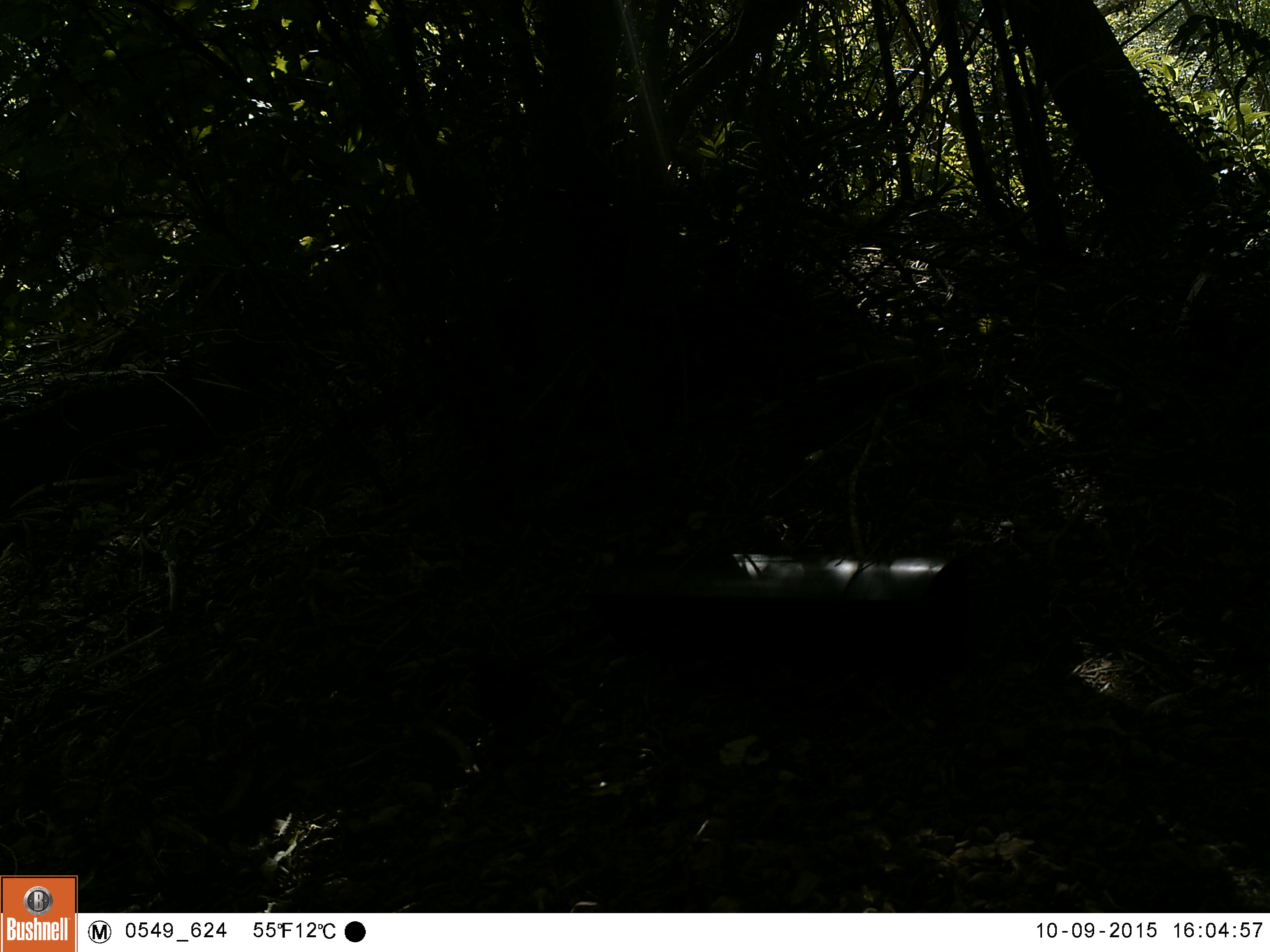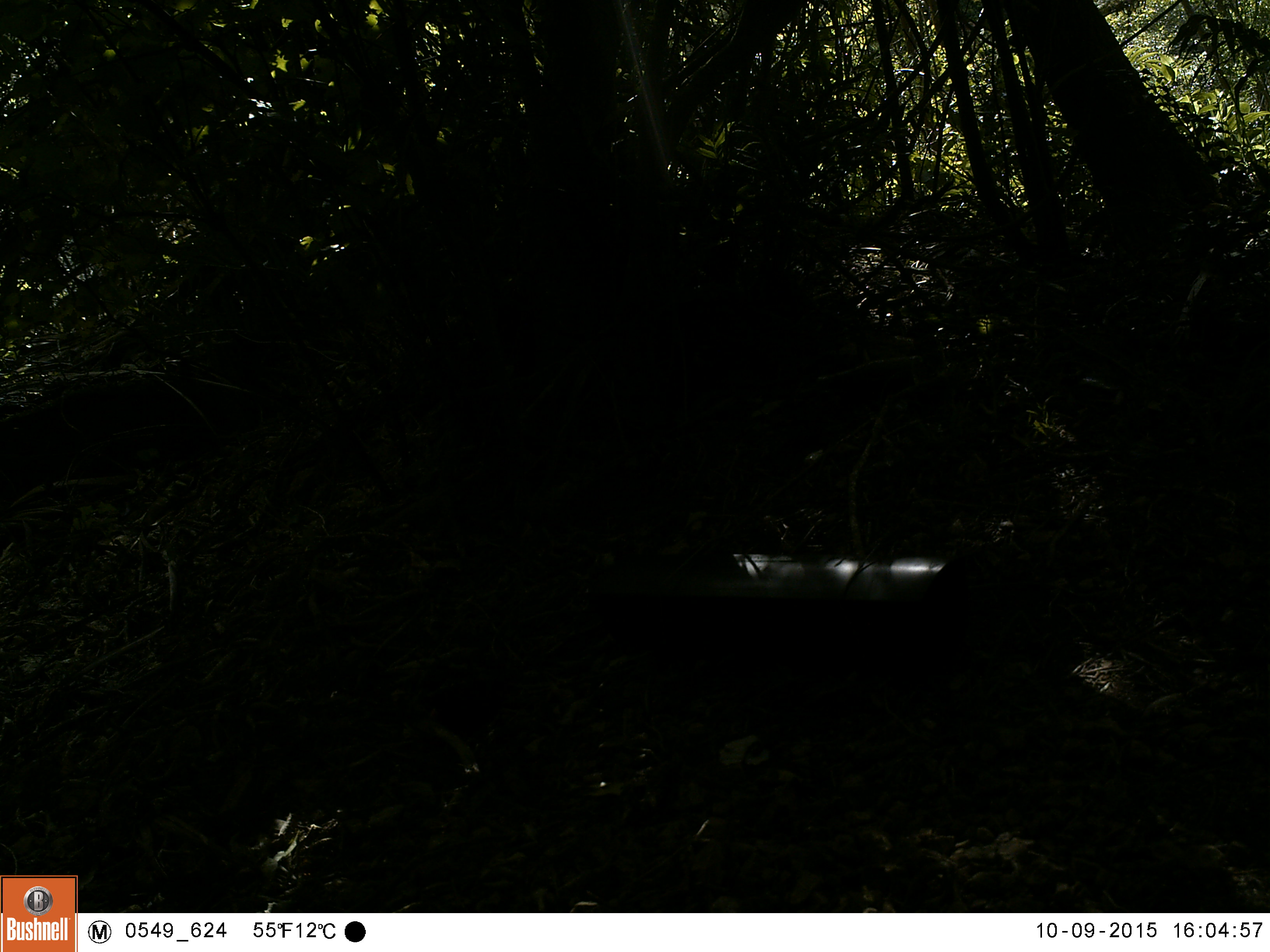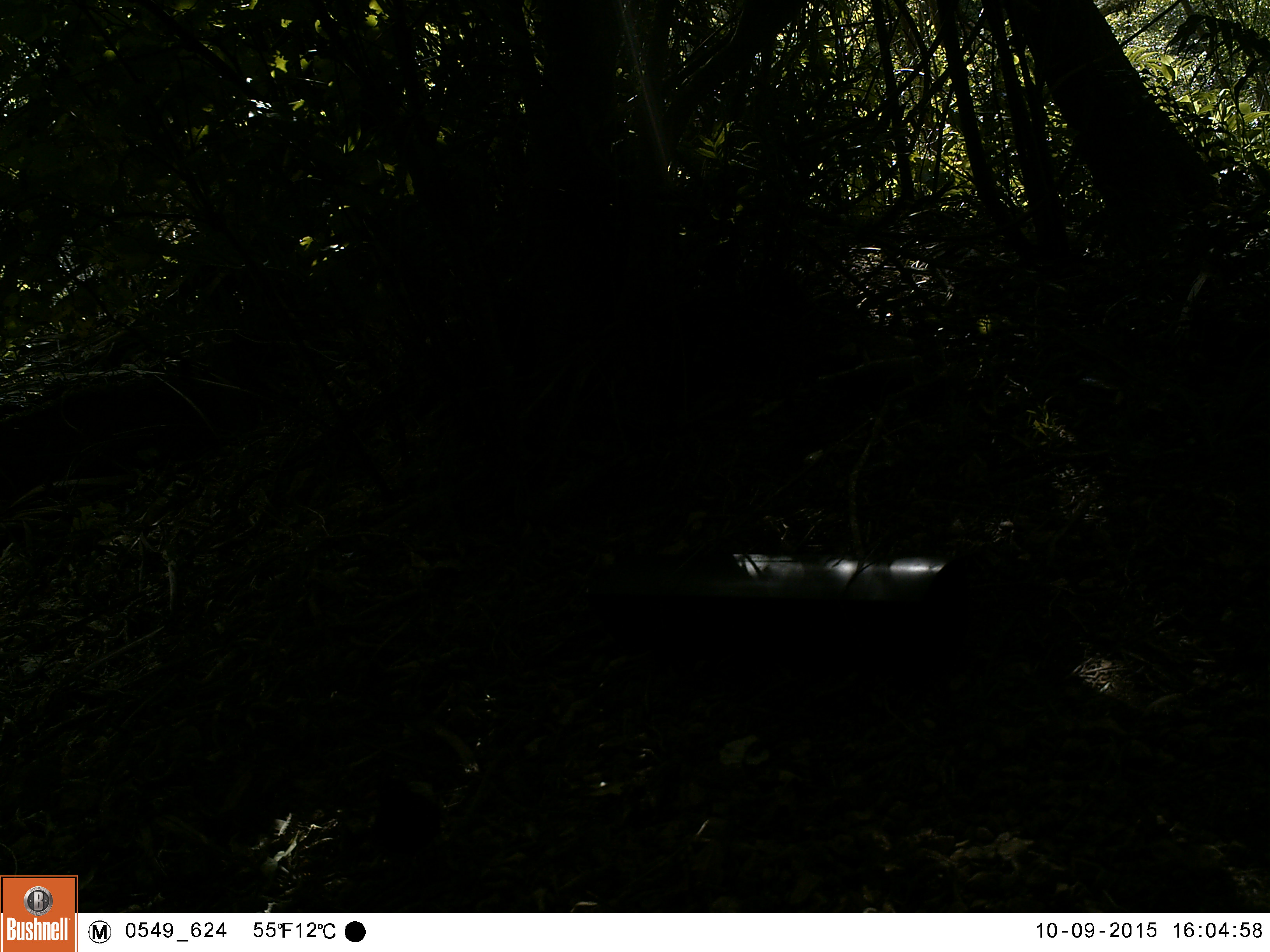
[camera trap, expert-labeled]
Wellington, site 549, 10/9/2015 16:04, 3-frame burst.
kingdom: Animalia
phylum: Chordata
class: Aves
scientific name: Aves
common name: bird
Bird (Aves).